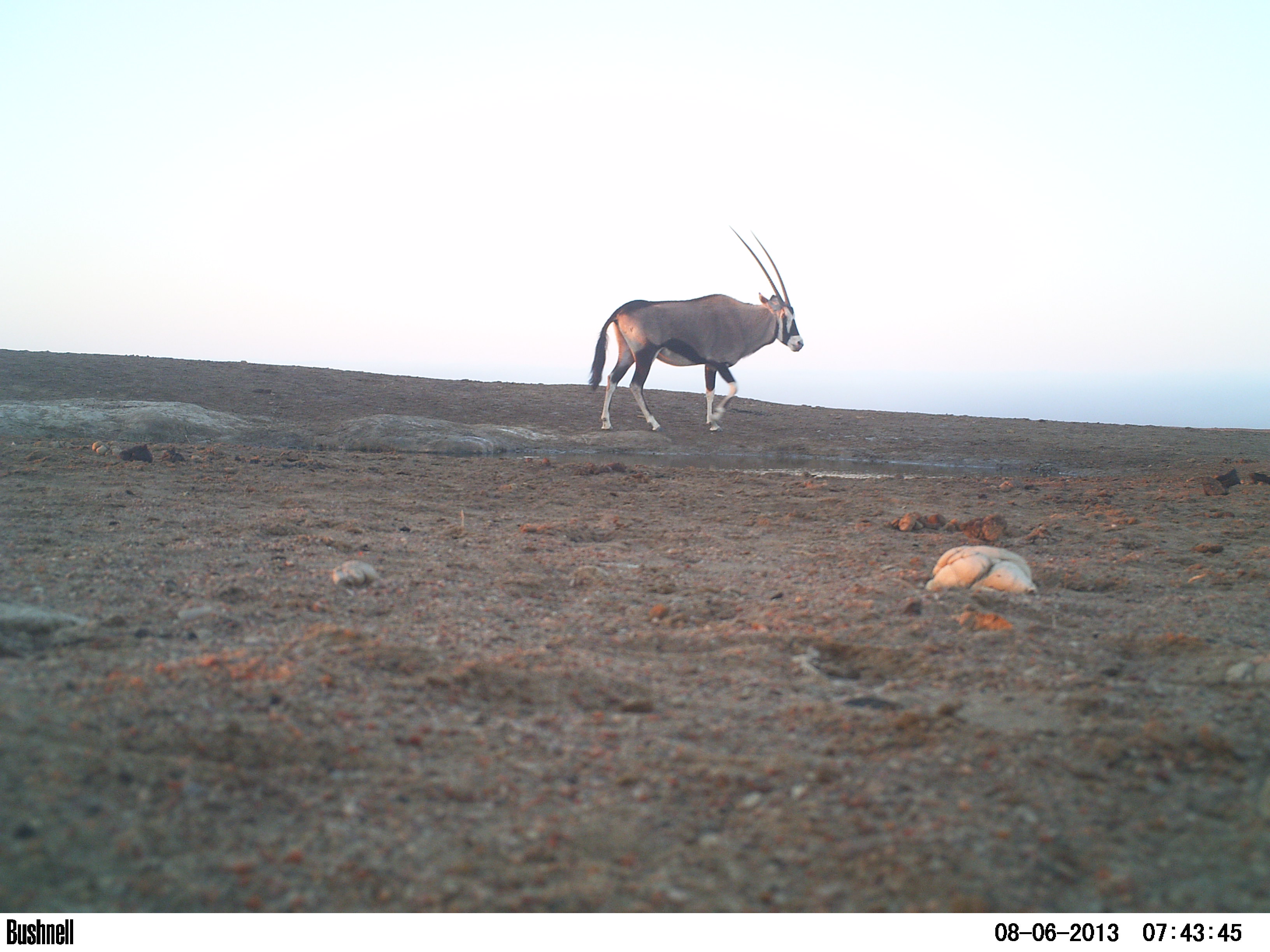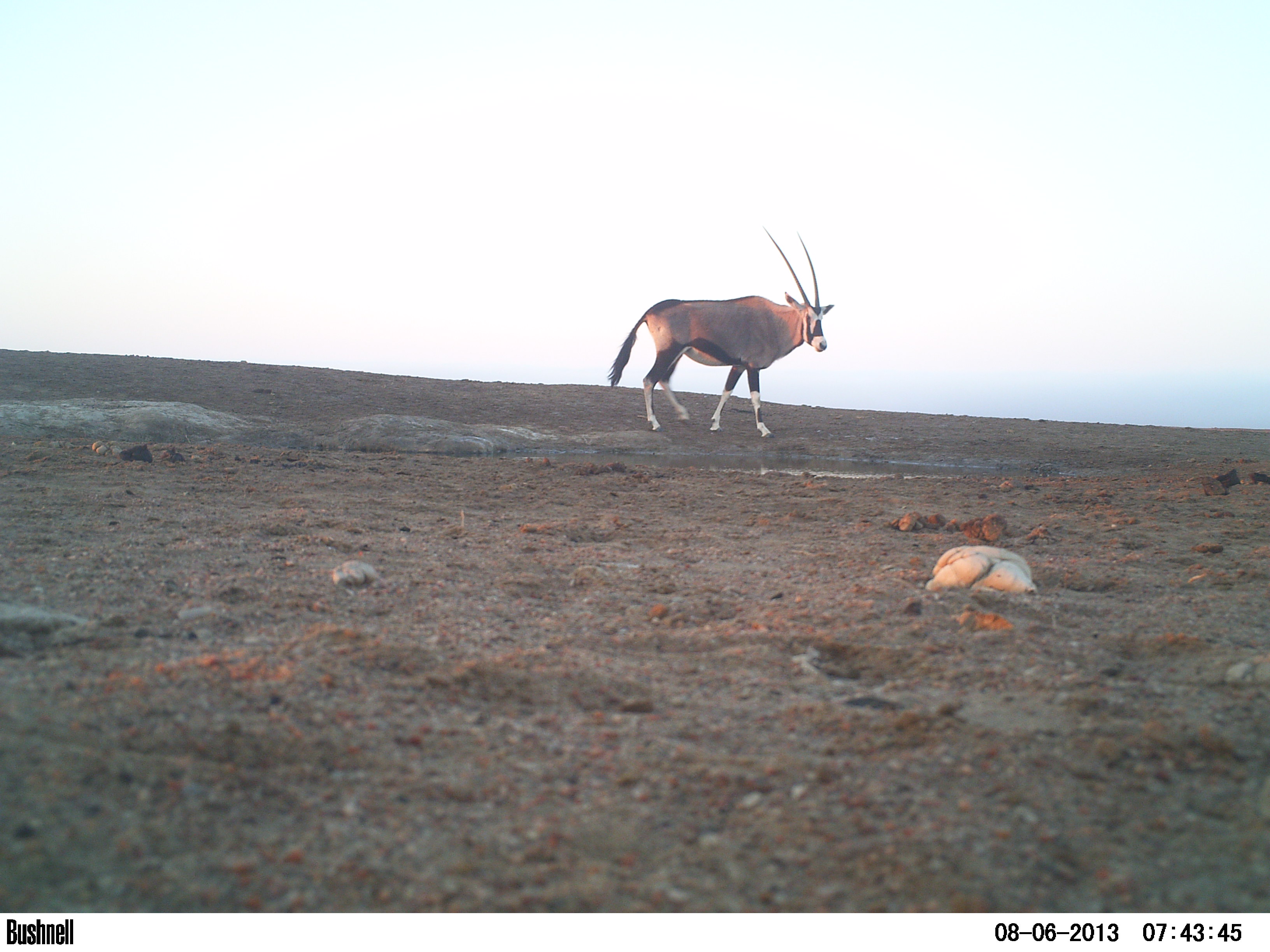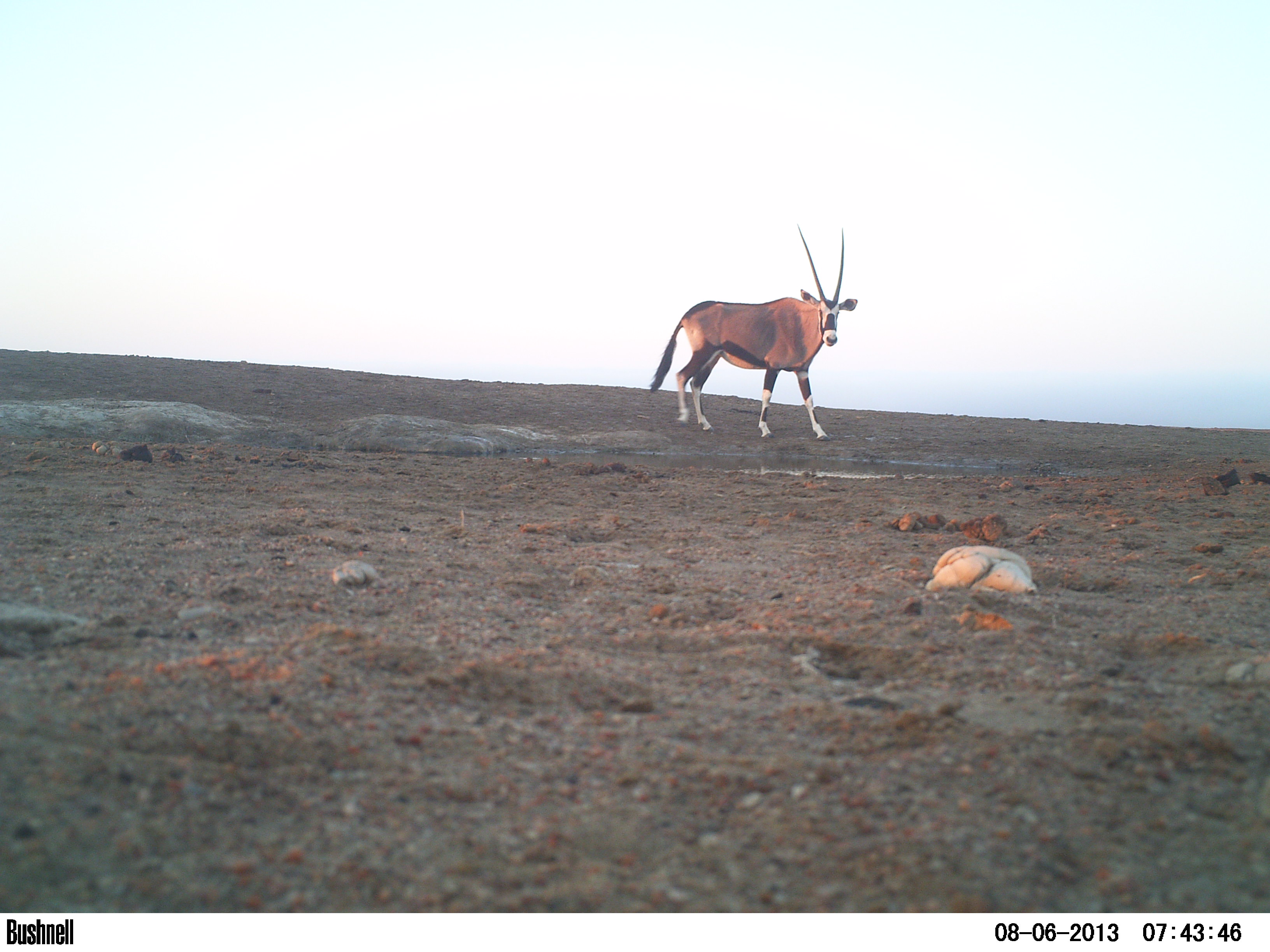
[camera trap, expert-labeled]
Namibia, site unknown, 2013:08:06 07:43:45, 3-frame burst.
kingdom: Animalia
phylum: Chordata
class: Mammalia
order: Artiodactyla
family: Bovidae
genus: Oryx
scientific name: Oryx gazella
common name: gemsbok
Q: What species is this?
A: Oryx gazella (gemsbok).